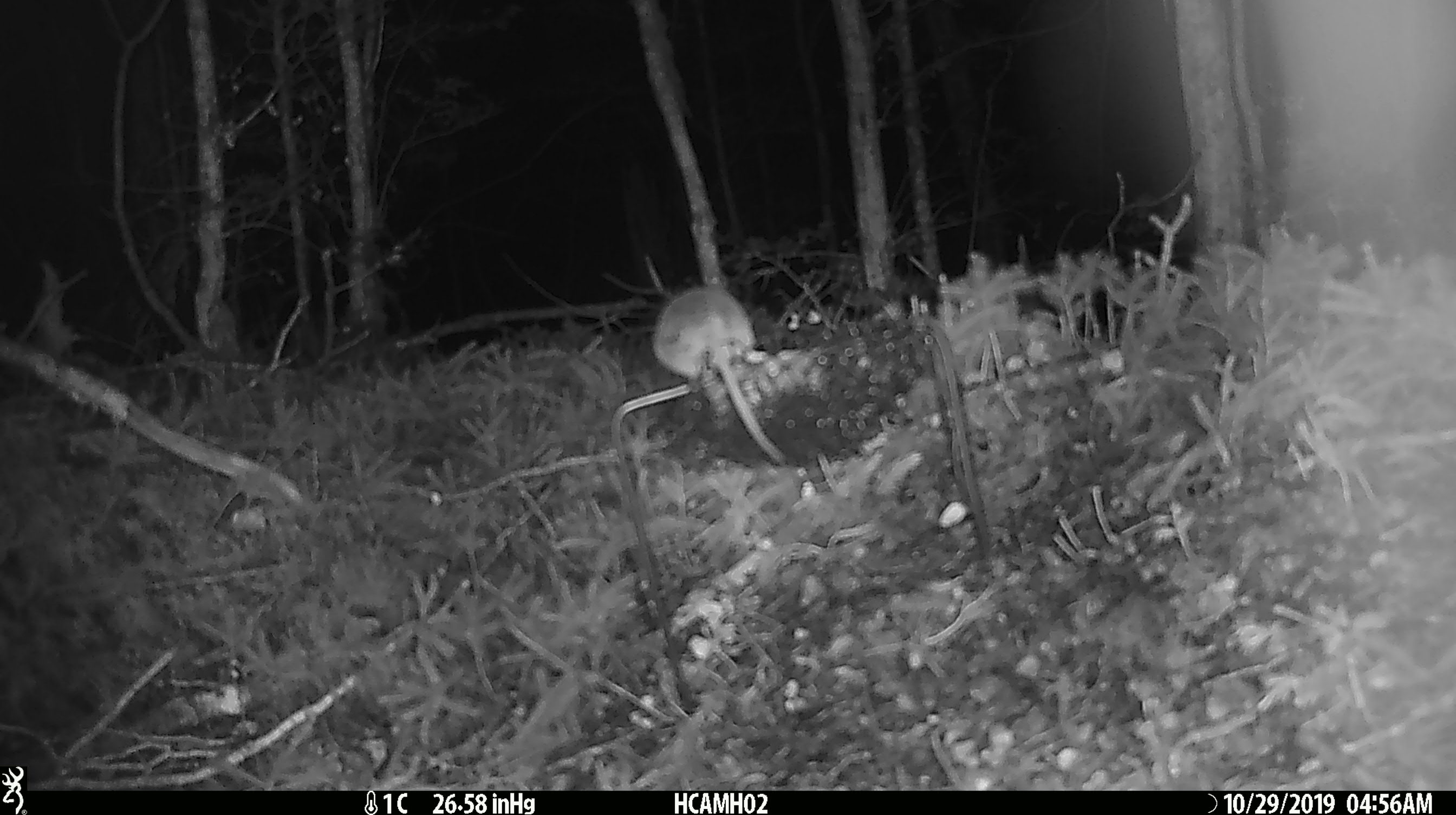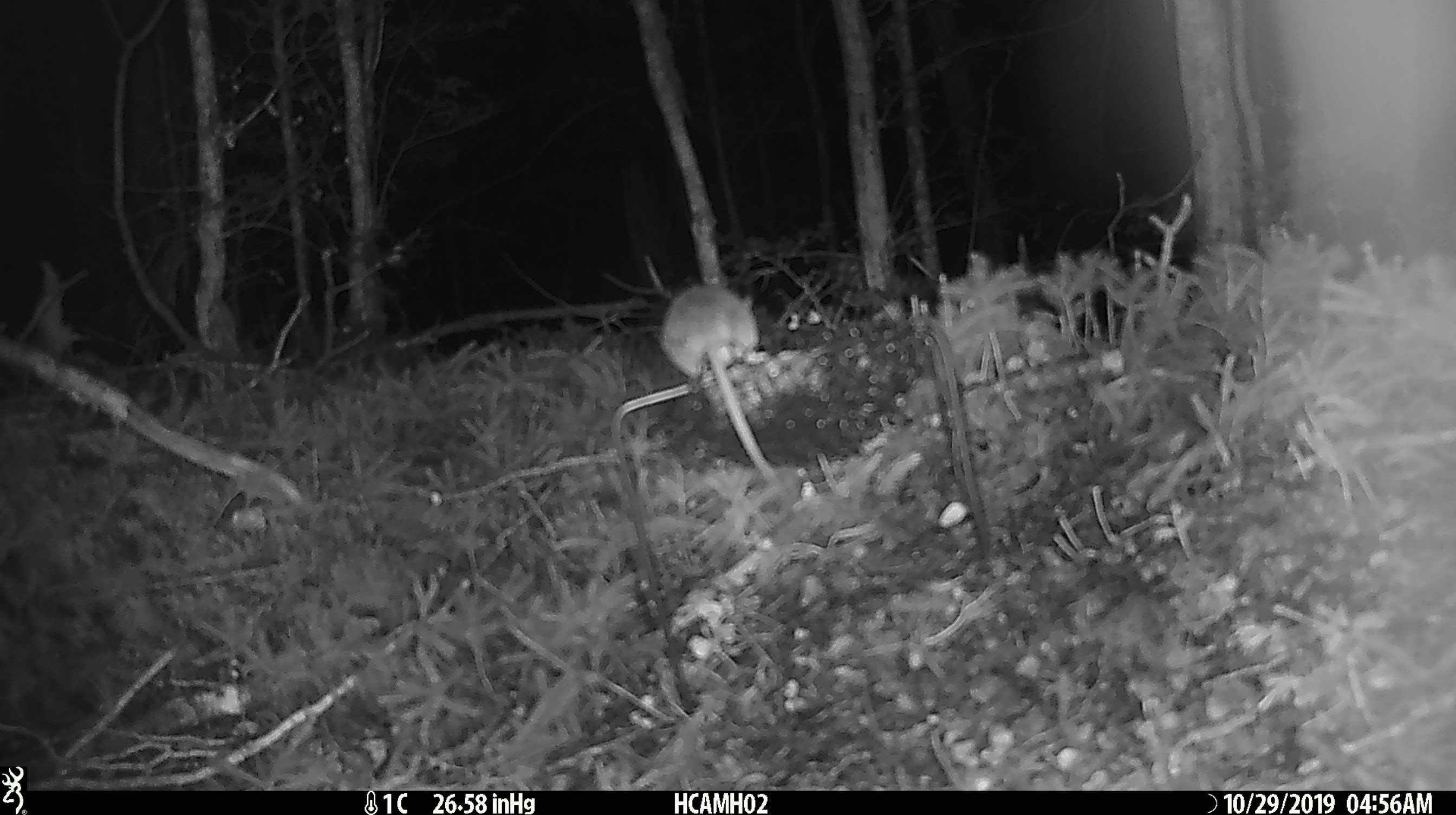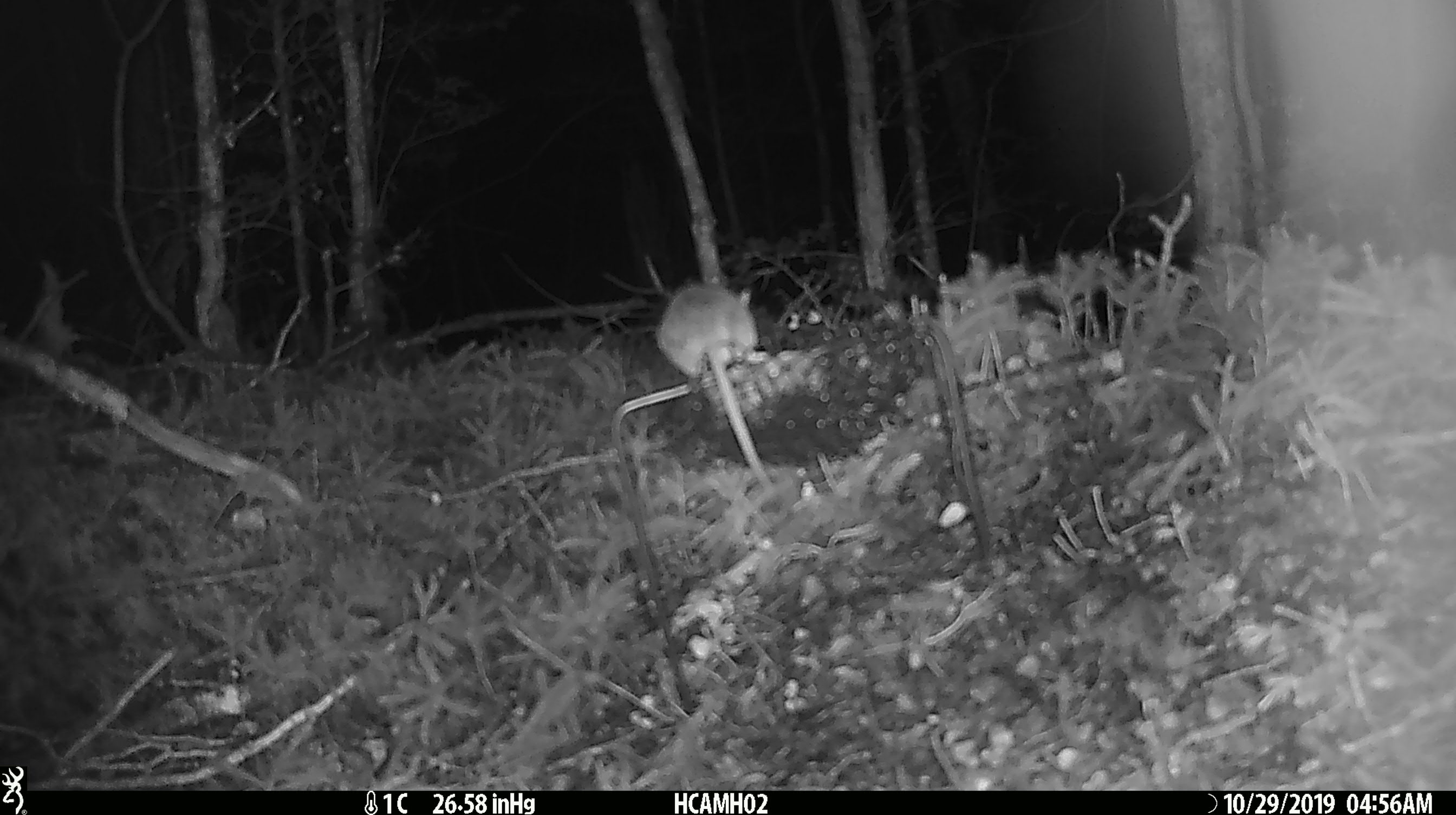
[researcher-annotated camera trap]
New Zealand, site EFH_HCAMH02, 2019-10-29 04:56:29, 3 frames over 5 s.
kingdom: Animalia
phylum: Chordata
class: Mammalia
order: Rodentia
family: Muridae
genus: Mus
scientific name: Mus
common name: mouse